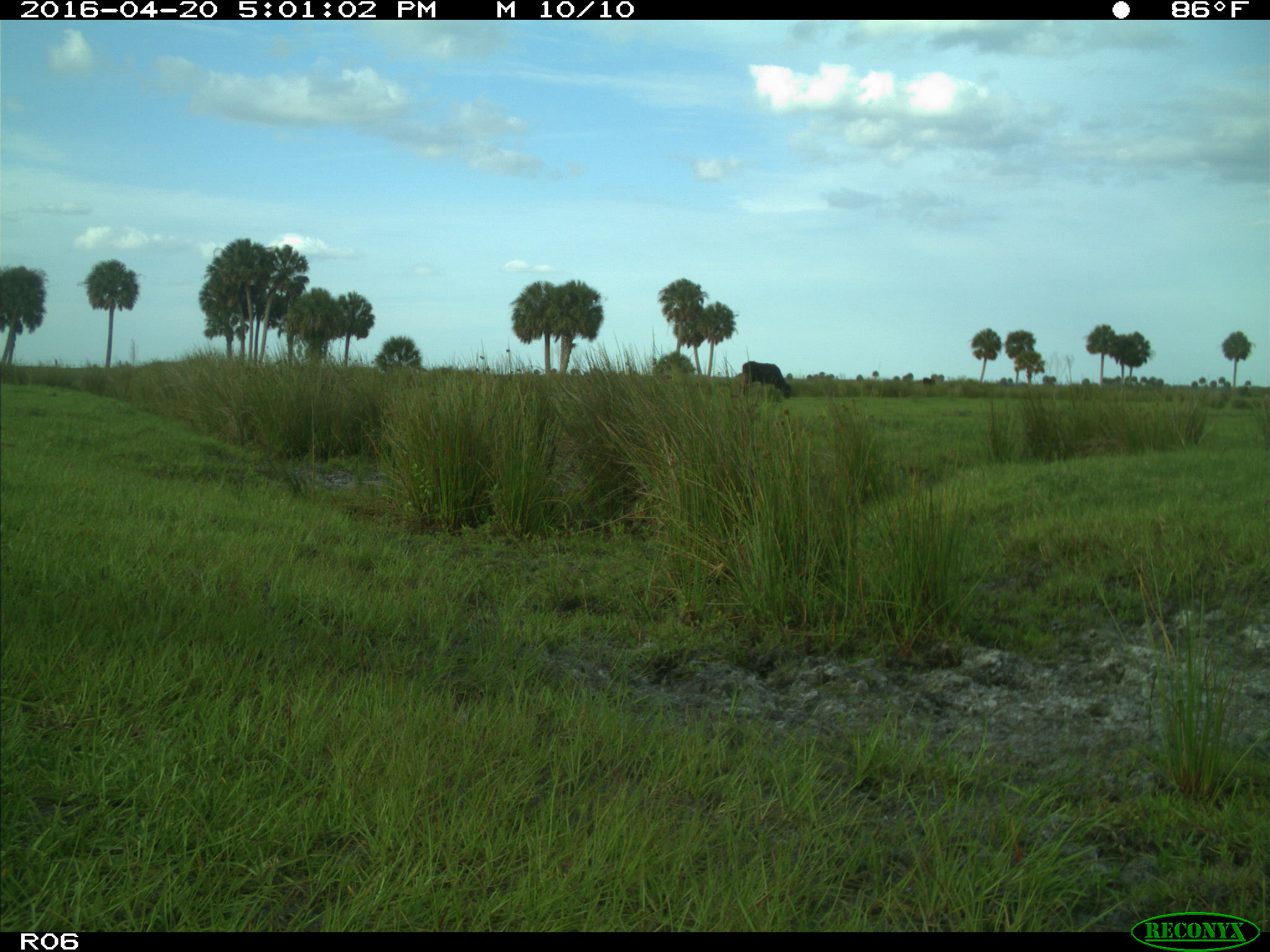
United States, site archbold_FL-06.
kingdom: Animalia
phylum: Chordata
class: Mammalia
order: Artiodactyla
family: Bovidae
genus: Bos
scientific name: Bos taurus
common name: domestic cow